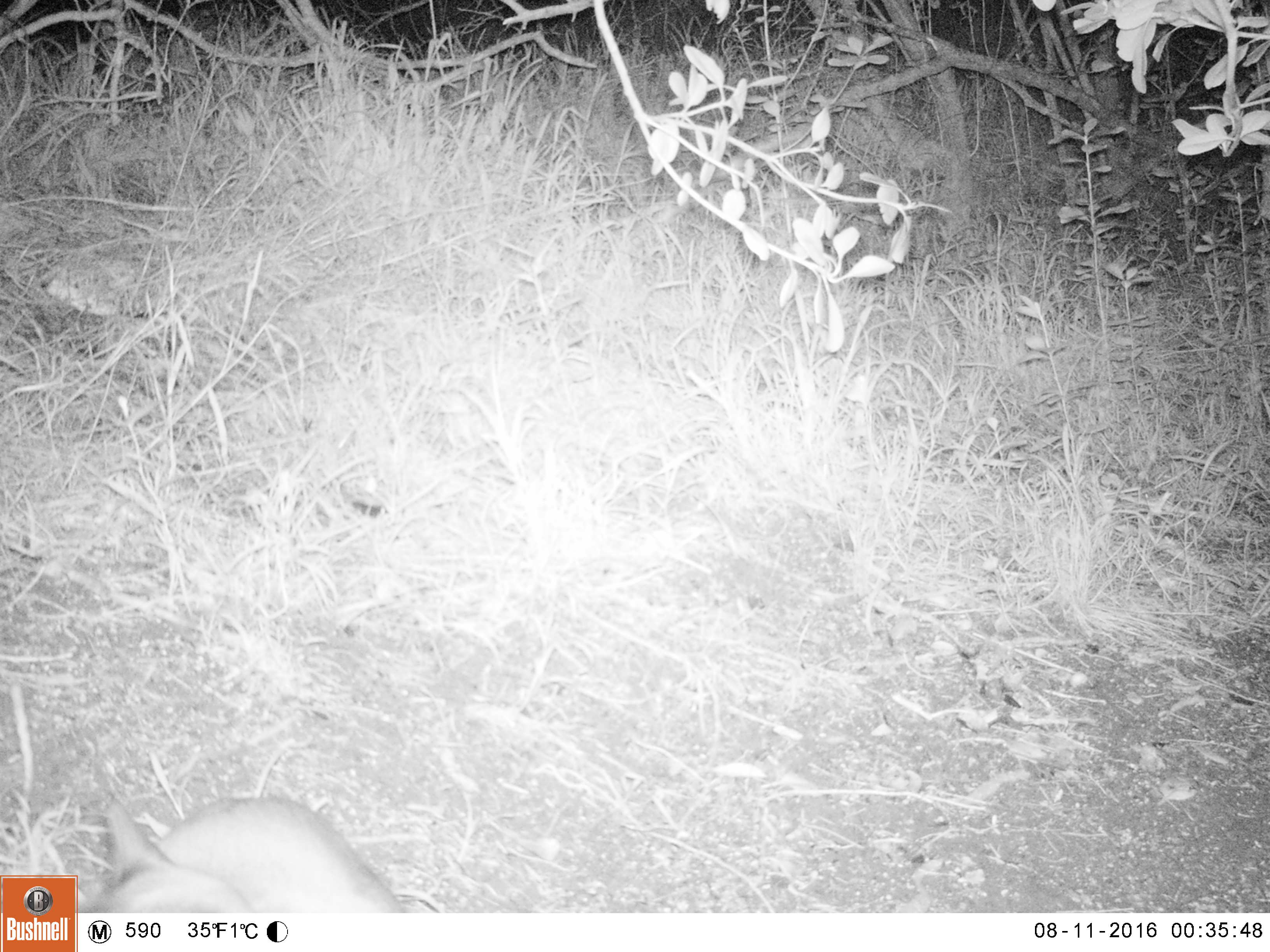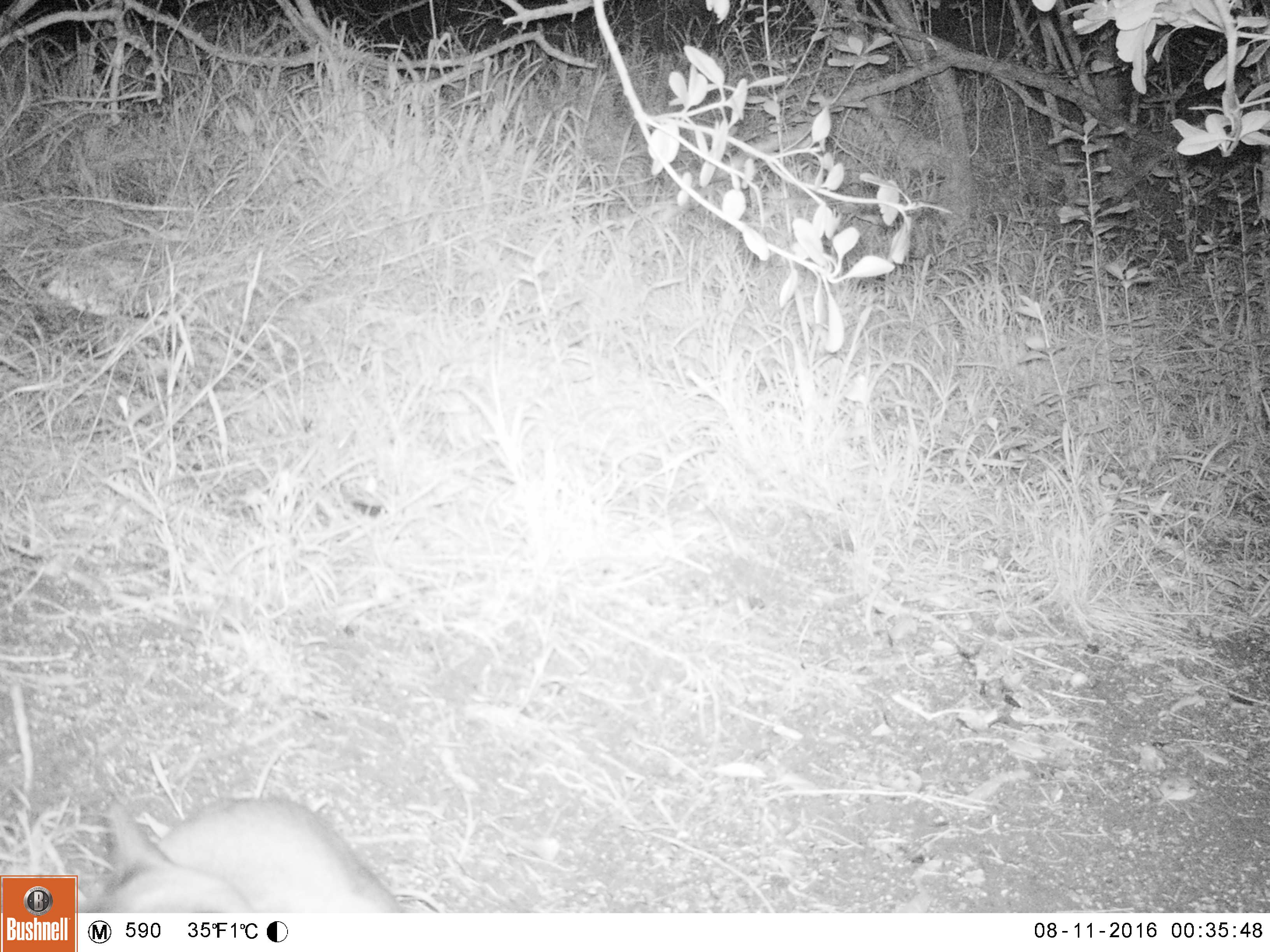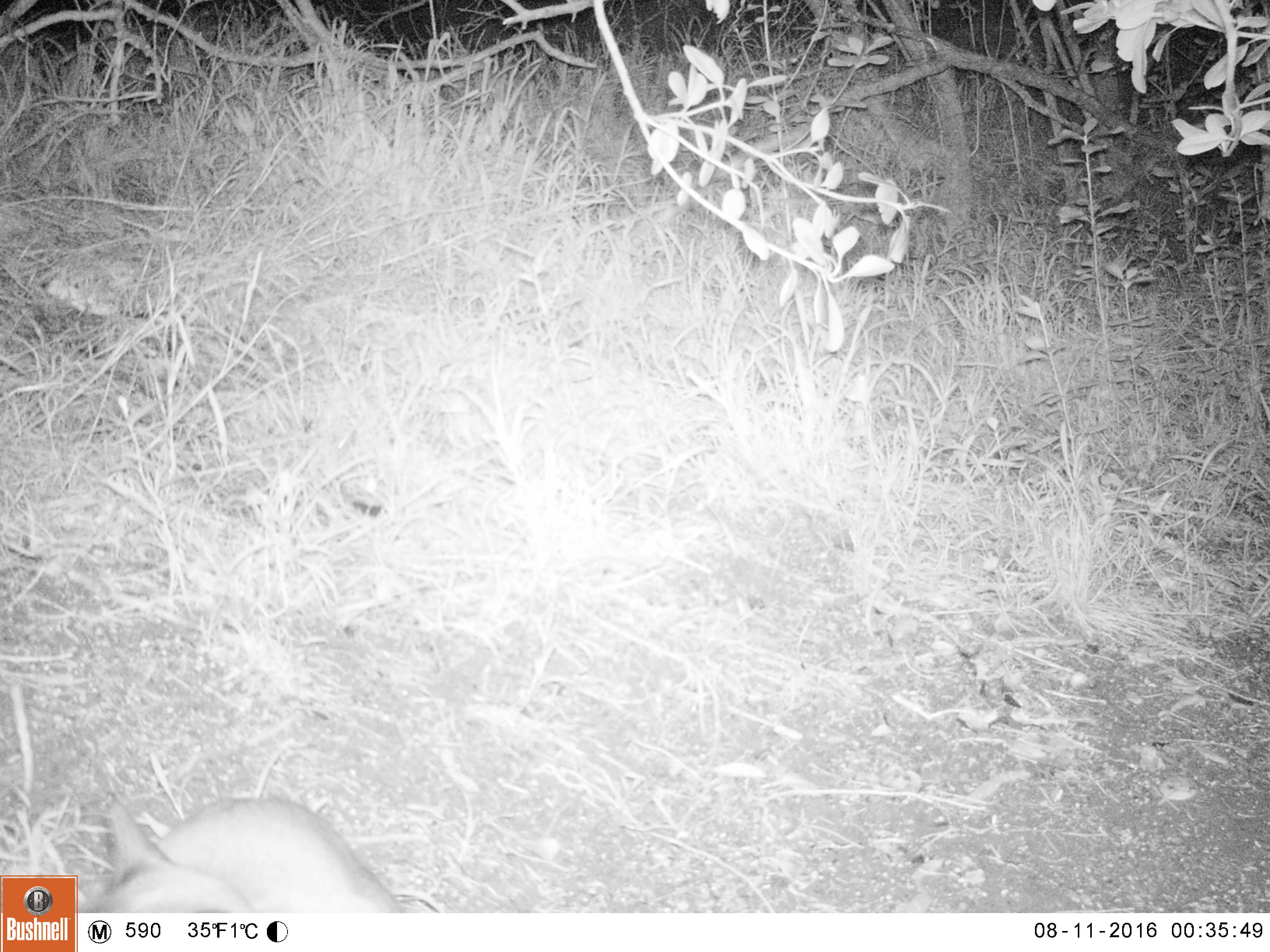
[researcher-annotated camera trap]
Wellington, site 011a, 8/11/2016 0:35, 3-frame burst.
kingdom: Animalia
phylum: Chordata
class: Mammalia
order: Carnivora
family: Felidae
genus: Felis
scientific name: Felis catus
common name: cat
Cat (Felis catus).